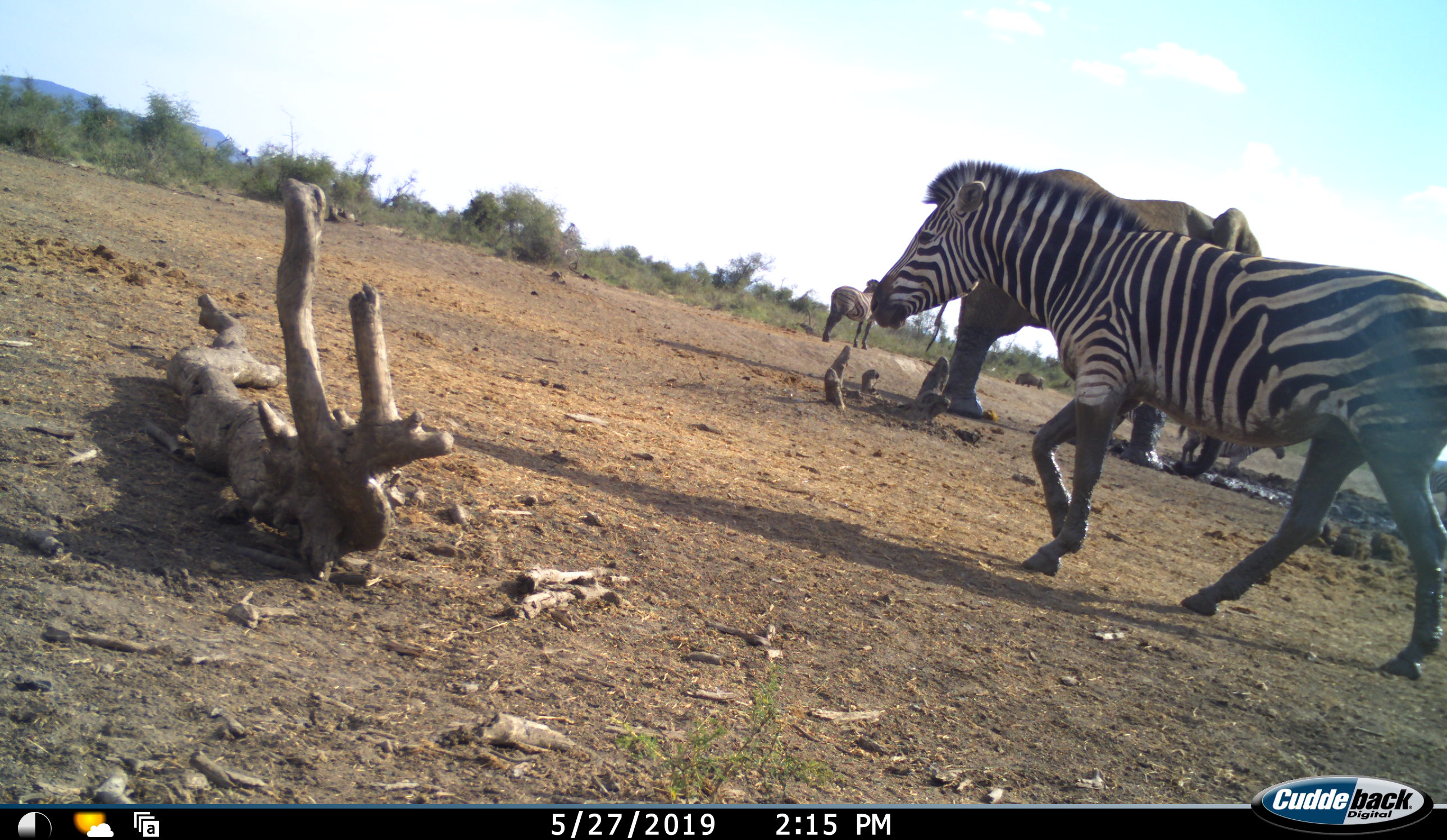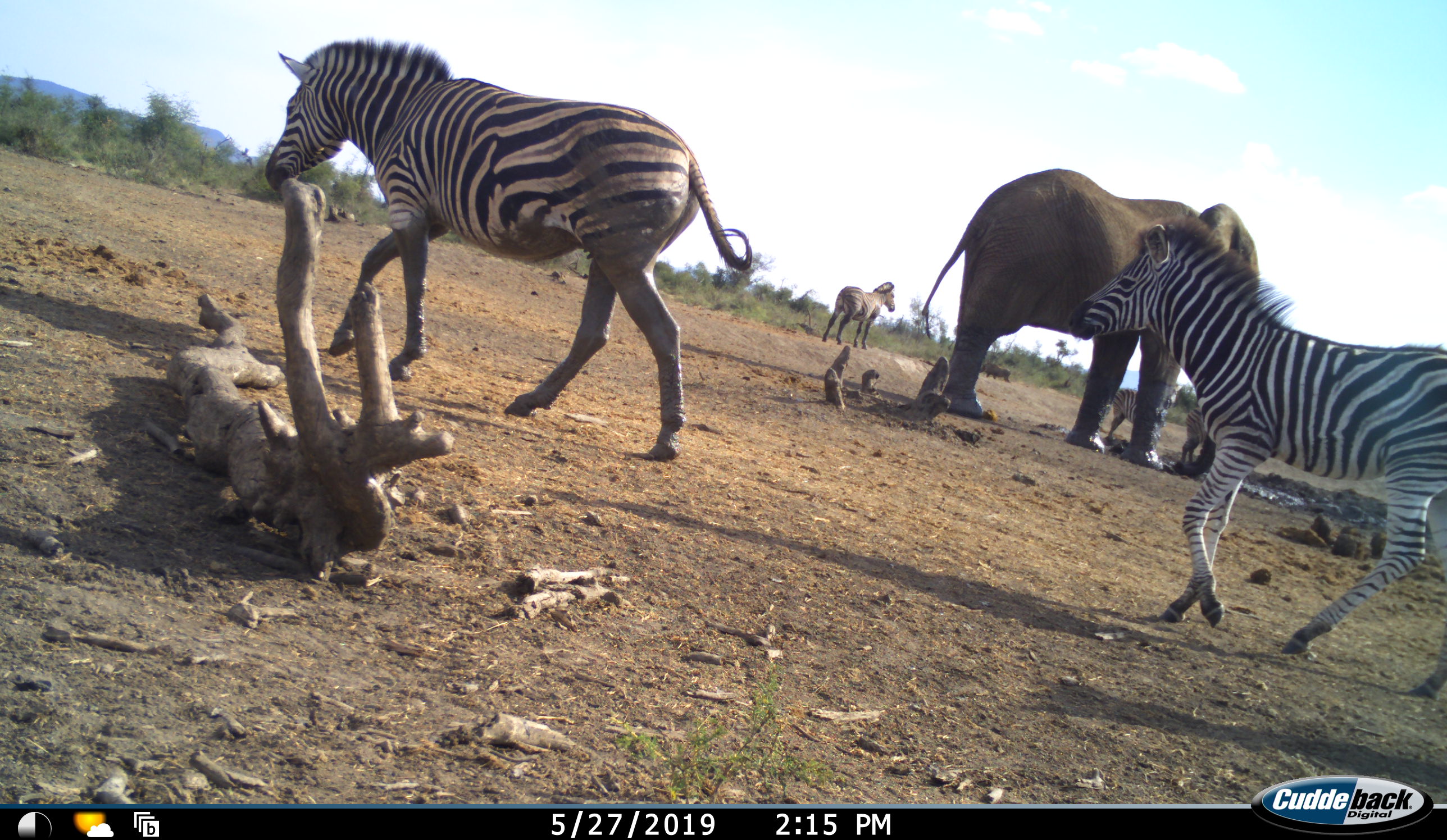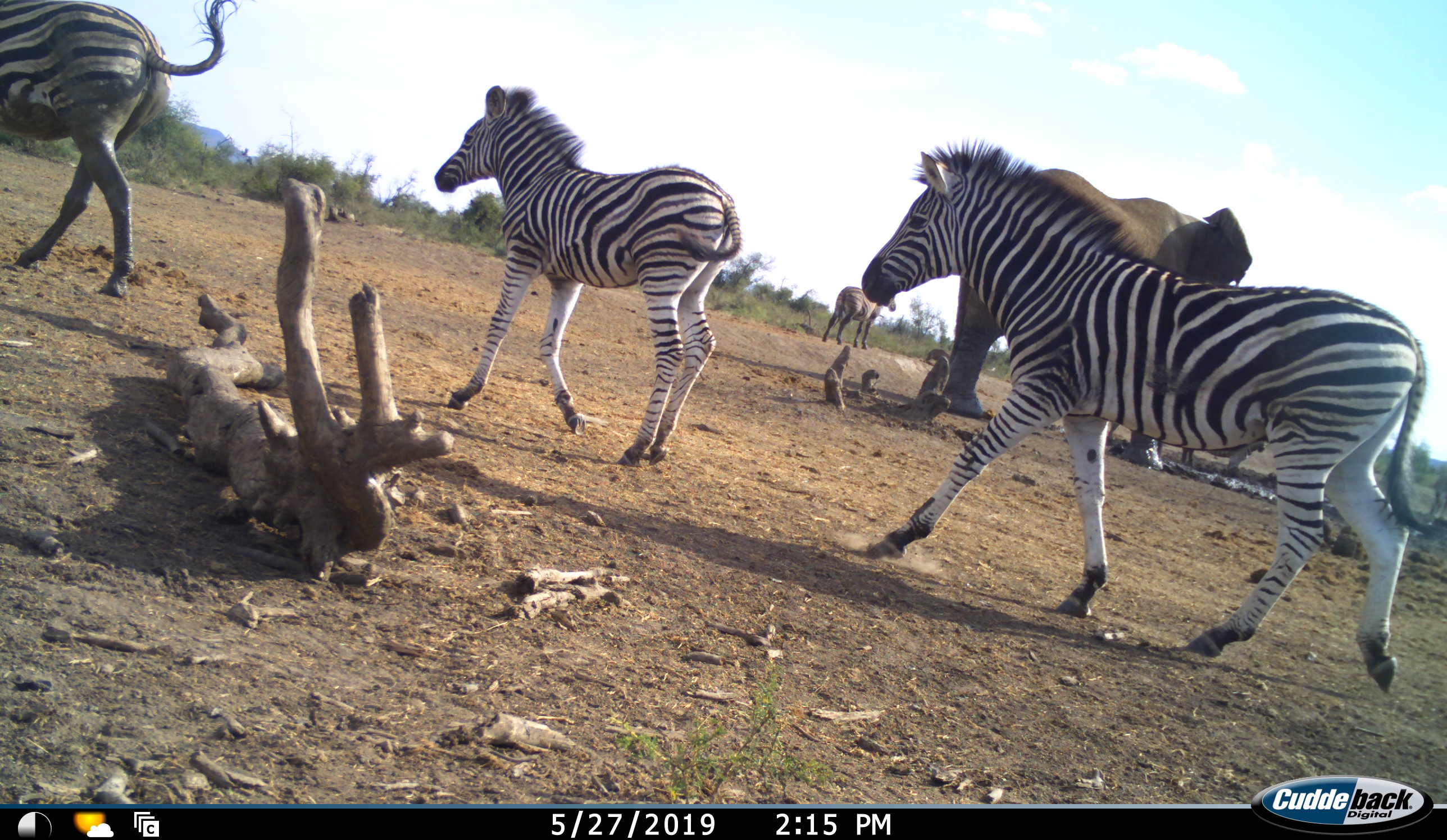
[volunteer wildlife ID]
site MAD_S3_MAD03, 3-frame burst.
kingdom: Animalia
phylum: Chordata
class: Mammalia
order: Proboscidea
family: Elephantidae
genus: Loxodonta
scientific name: Loxodonta africana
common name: african bush elephant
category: elephant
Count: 1.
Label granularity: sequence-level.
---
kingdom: Animalia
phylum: Chordata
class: Mammalia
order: Perissodactyla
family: Equidae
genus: Equus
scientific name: Equus quagga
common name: plains zebra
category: zebraplains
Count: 6.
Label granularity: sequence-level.